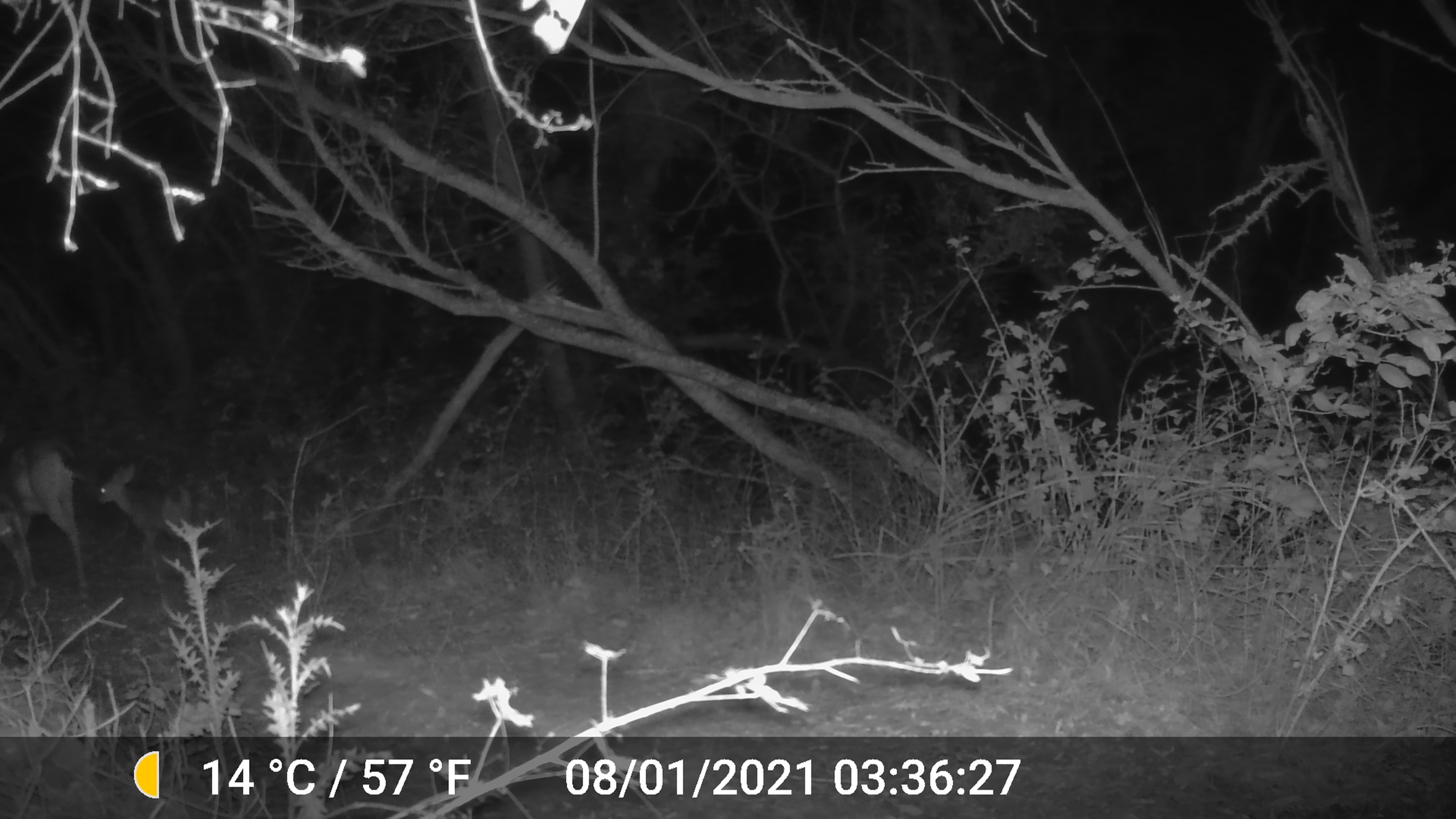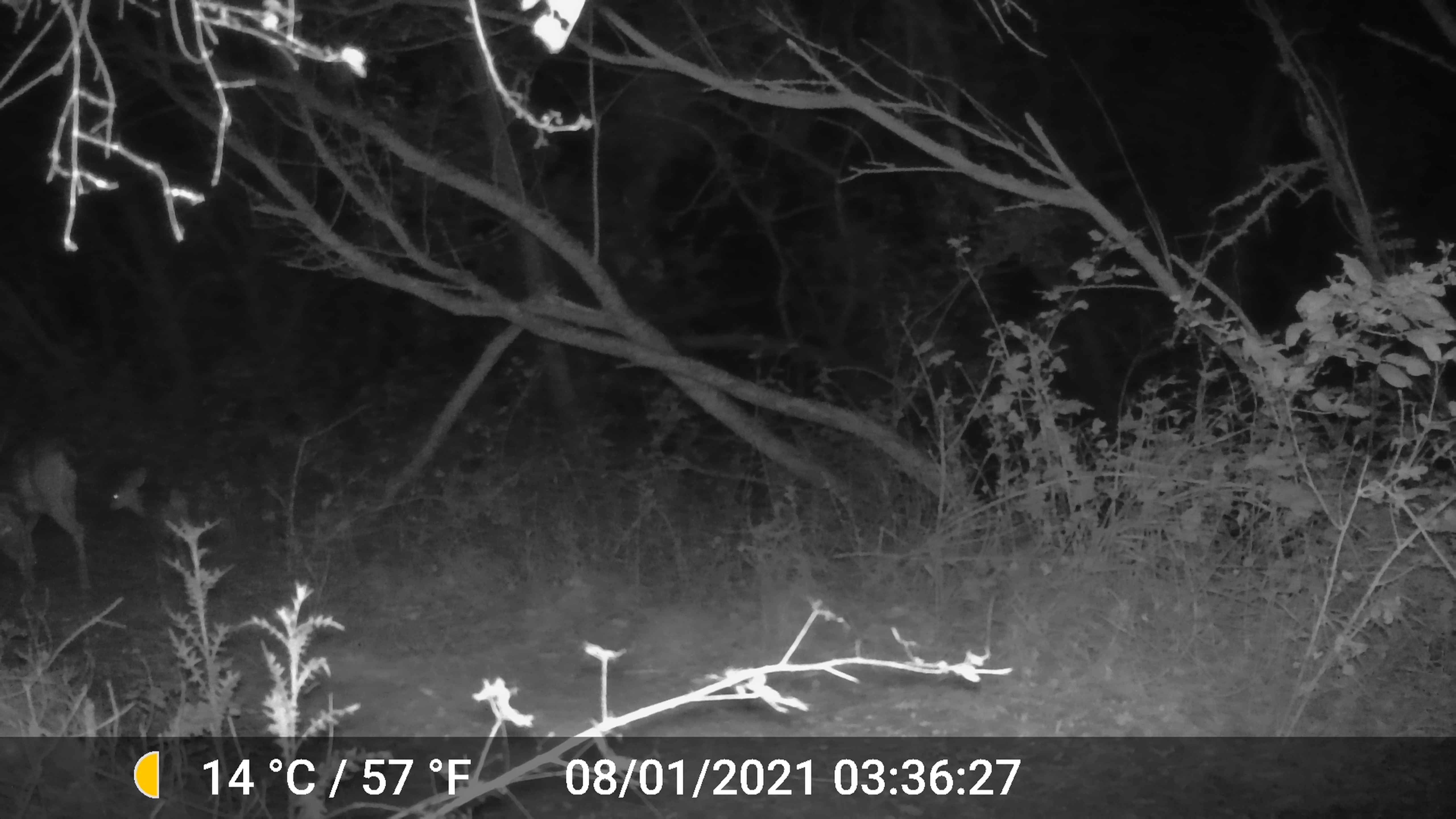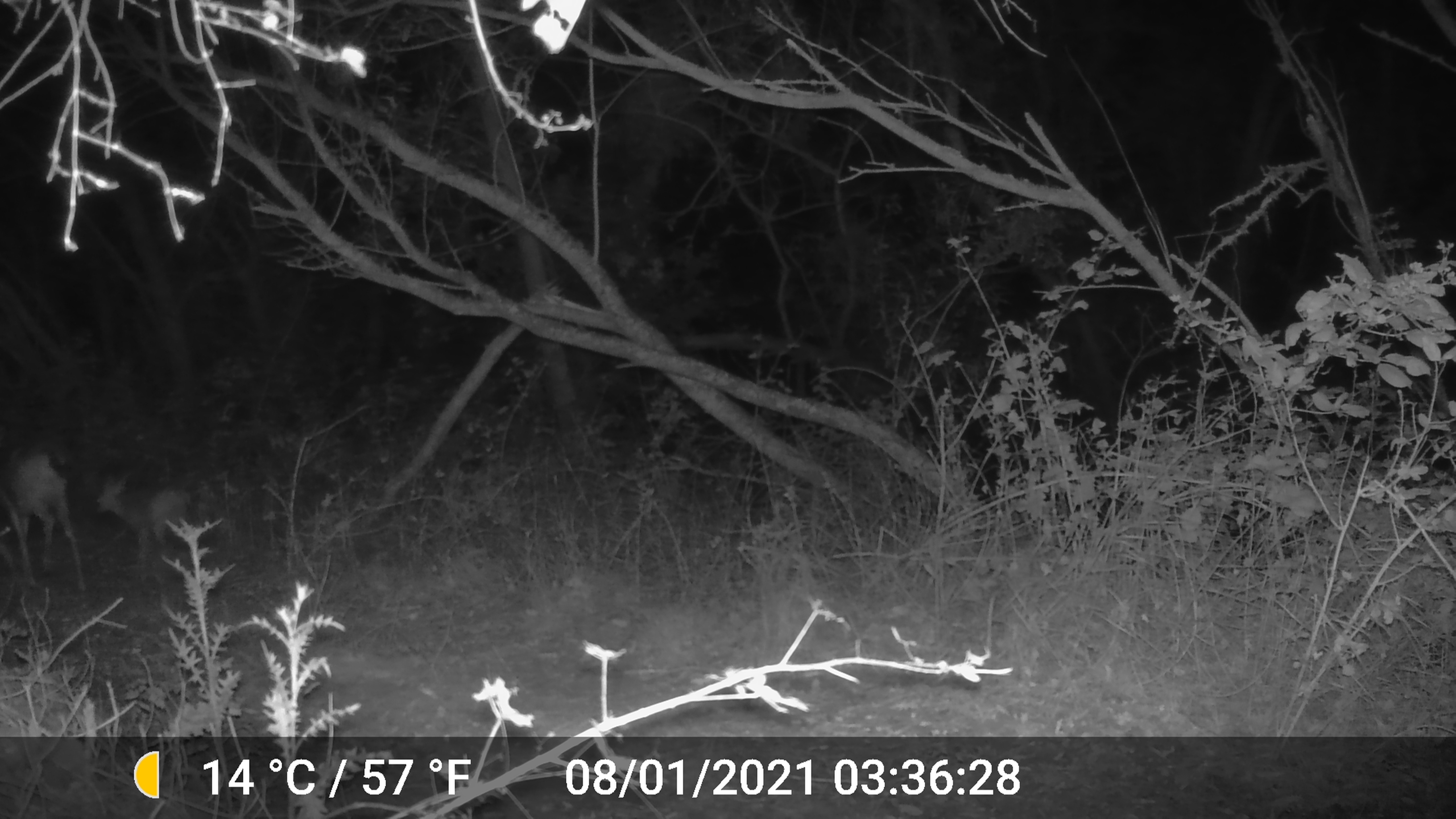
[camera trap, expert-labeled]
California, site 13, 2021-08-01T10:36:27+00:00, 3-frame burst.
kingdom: Animalia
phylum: Chordata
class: Mammalia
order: Artiodactyla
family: Cervidae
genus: Odocoileus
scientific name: Odocoileus hemionus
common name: mule deer